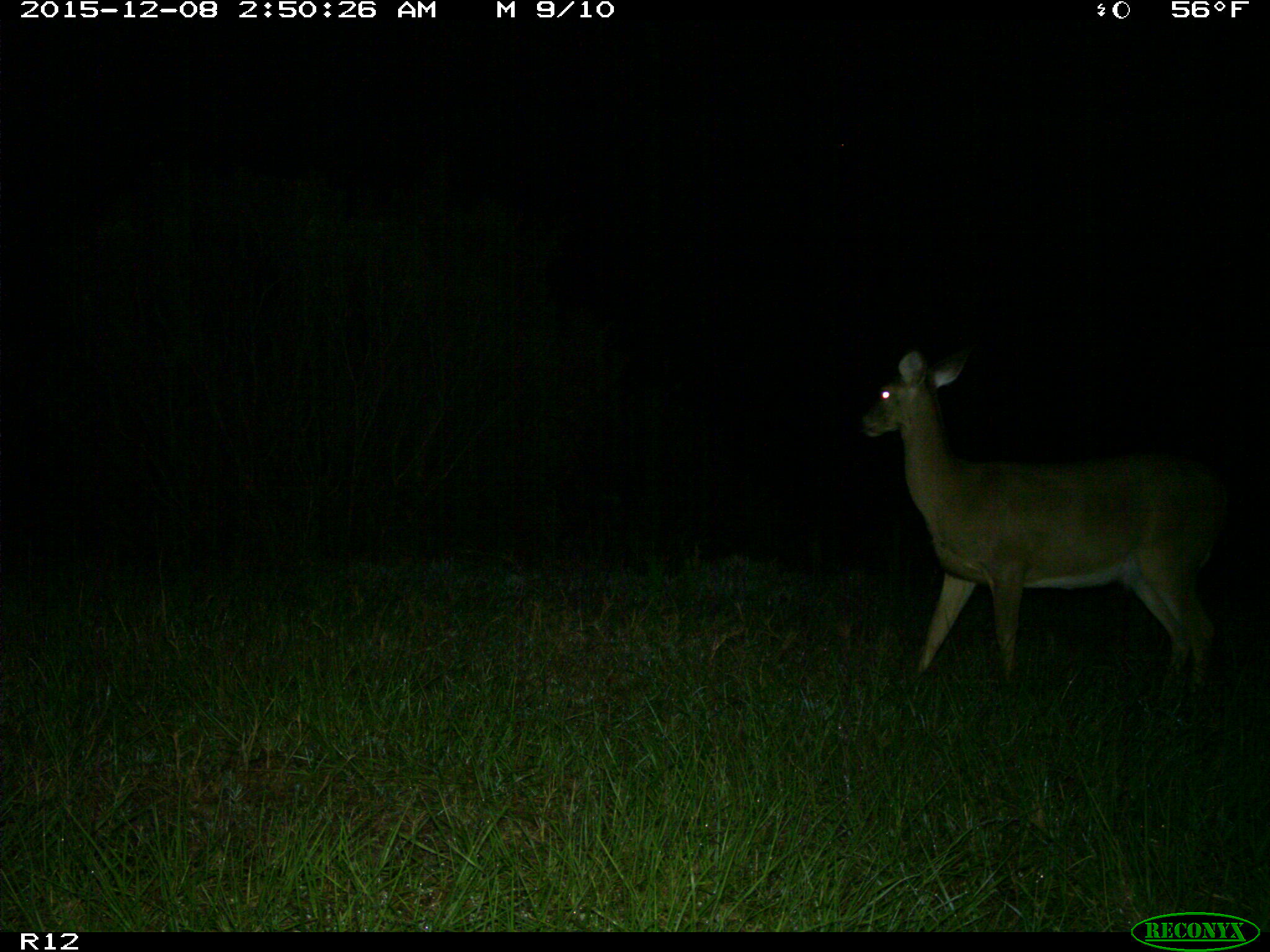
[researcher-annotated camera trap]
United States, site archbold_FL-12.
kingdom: Animalia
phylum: Chordata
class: Mammalia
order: Artiodactyla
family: Cervidae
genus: Odocoileus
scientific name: Odocoileus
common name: deer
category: unidentified deer